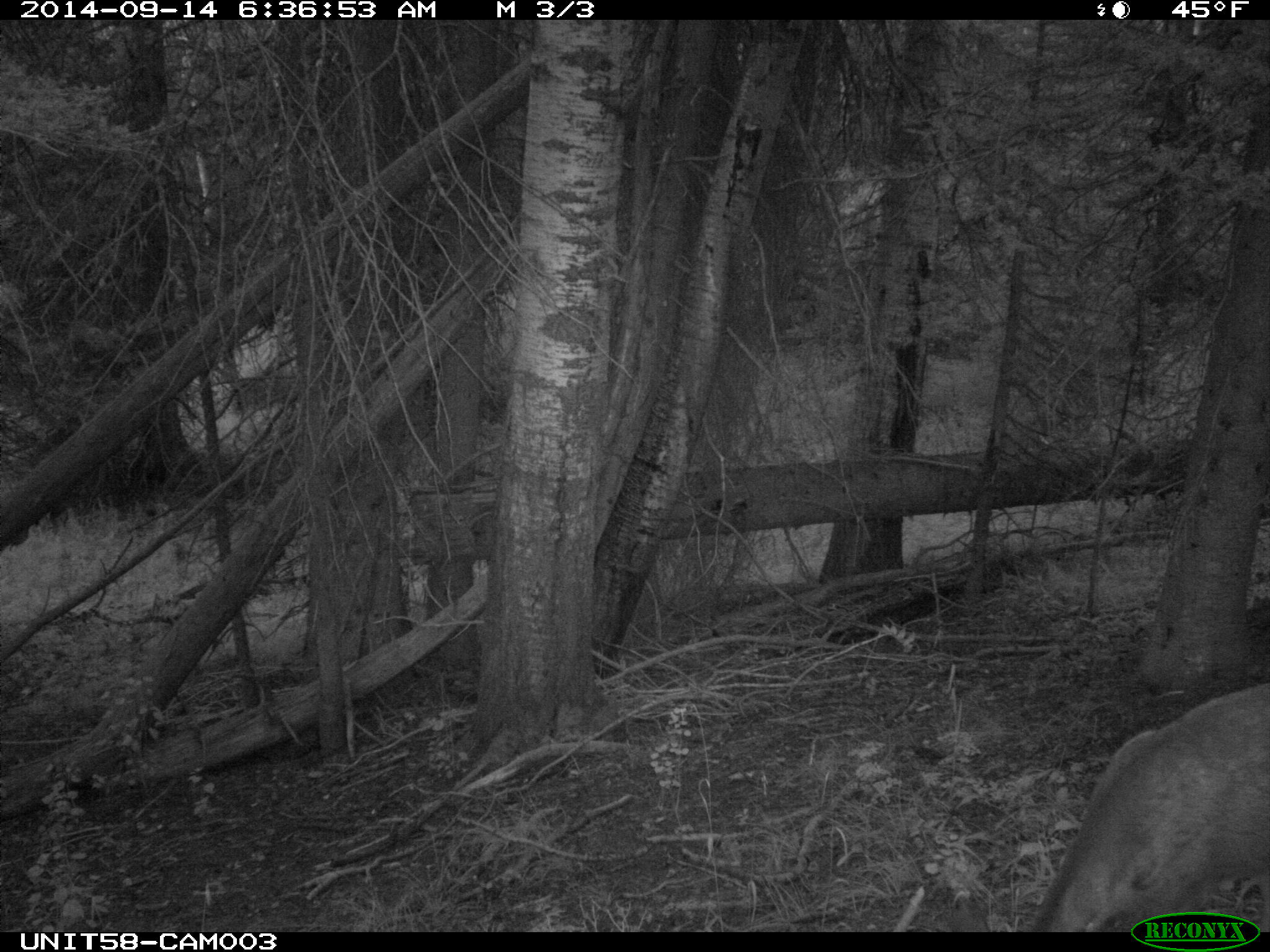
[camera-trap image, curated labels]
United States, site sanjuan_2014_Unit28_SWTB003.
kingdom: Animalia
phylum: Chordata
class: Mammalia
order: Artiodactyla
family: Cervidae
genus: Odocoileus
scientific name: Odocoileus hemionus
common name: mule deer